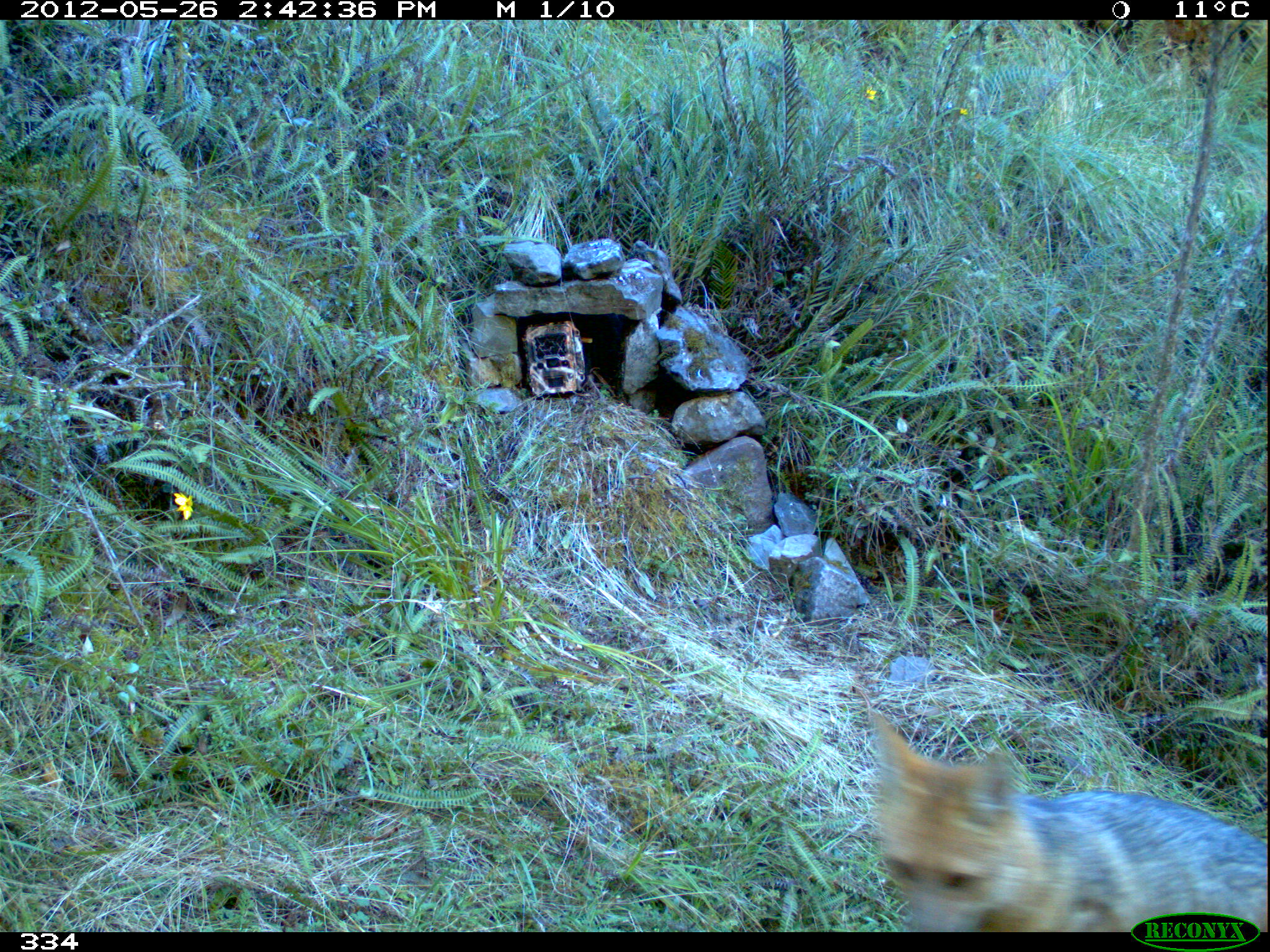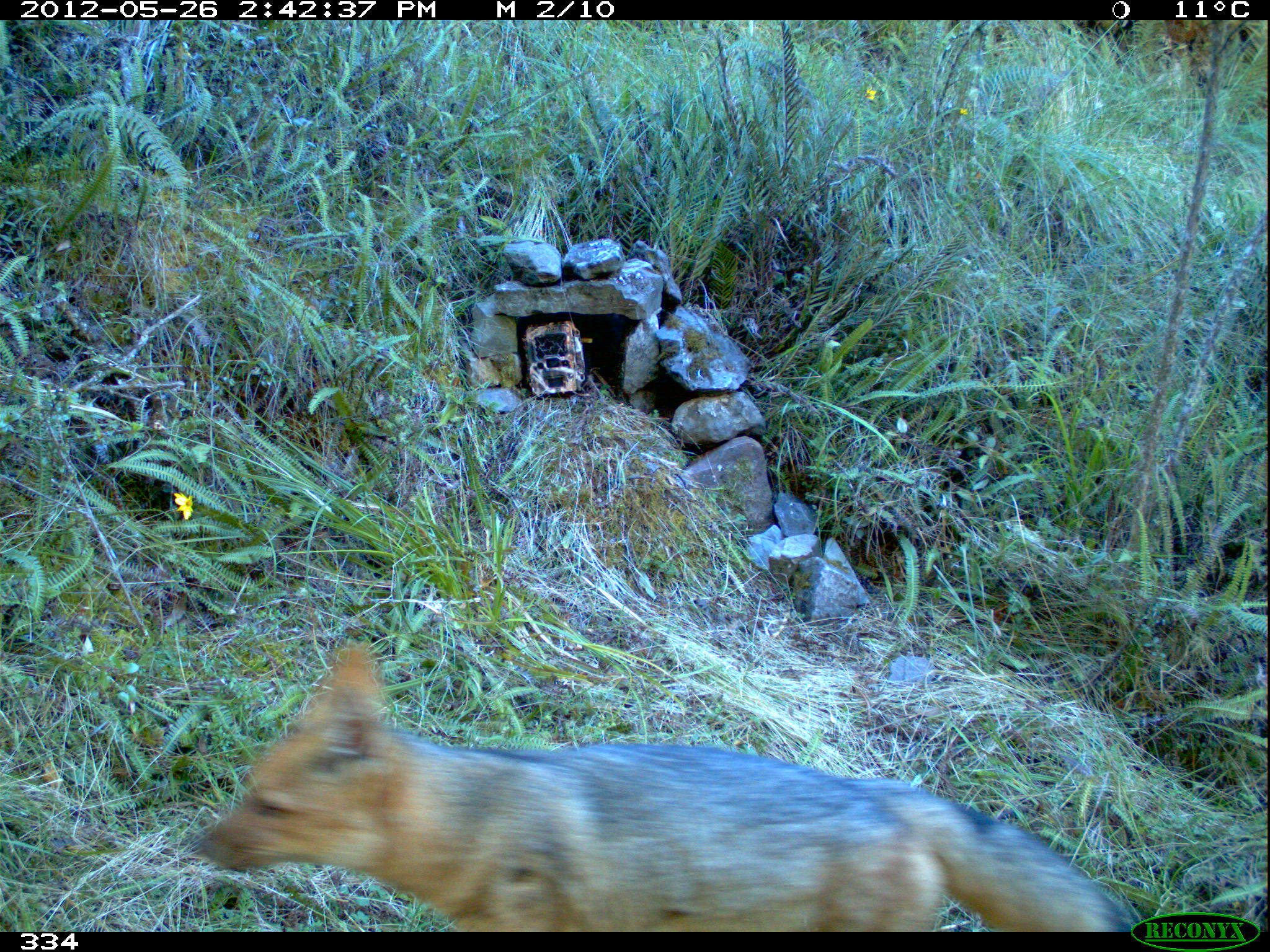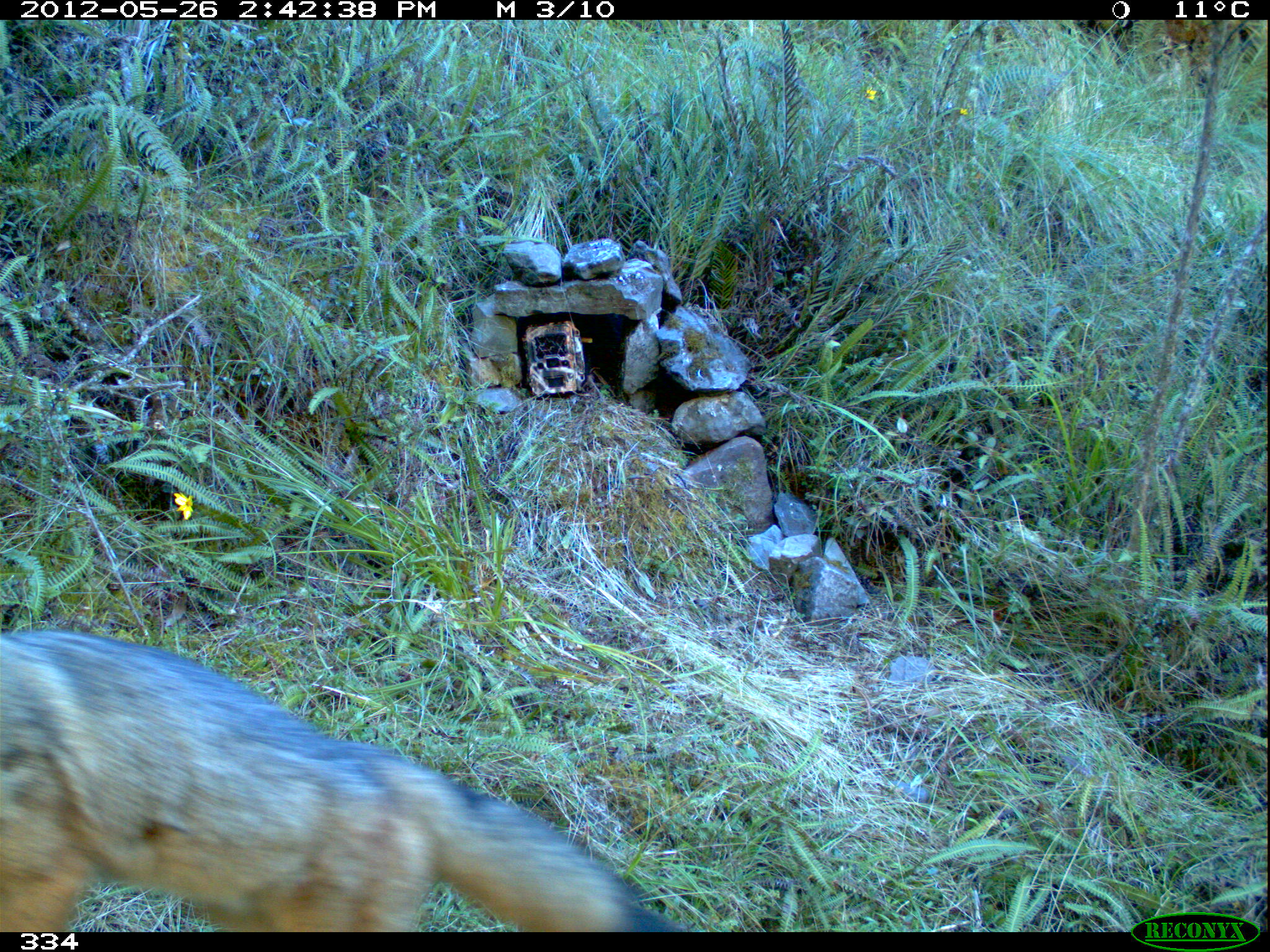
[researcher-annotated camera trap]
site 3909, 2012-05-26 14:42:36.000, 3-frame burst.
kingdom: Animalia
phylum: Chordata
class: Mammalia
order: Carnivora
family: Canidae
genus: Lycalopex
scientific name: Lycalopex culpaeus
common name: culpeo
Lycalopex culpaeus (culpeo).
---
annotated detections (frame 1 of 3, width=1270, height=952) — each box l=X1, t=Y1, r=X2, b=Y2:
lycalopex culpaeus: l=864, t=710, r=1267, b=932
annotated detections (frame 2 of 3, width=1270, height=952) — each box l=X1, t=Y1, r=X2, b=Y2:
lycalopex culpaeus: l=193, t=639, r=1133, b=932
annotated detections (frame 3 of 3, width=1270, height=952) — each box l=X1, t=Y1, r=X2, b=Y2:
lycalopex culpaeus: l=0, t=633, r=695, b=932